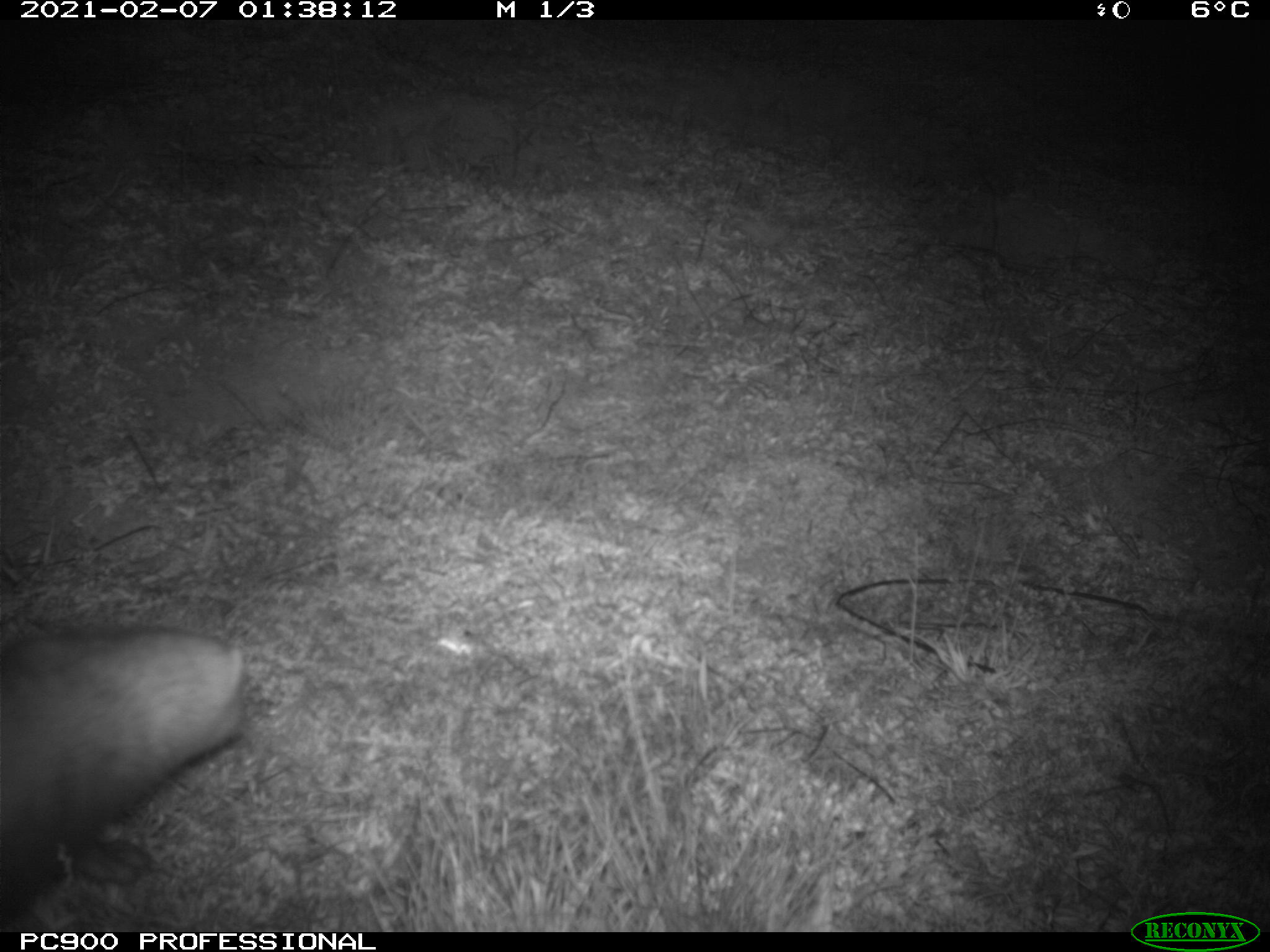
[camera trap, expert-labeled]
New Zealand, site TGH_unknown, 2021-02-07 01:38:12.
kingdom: Animalia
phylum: Chordata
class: Mammalia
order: Carnivora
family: Mustelidae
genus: Mustela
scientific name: Mustela furo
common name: ferret